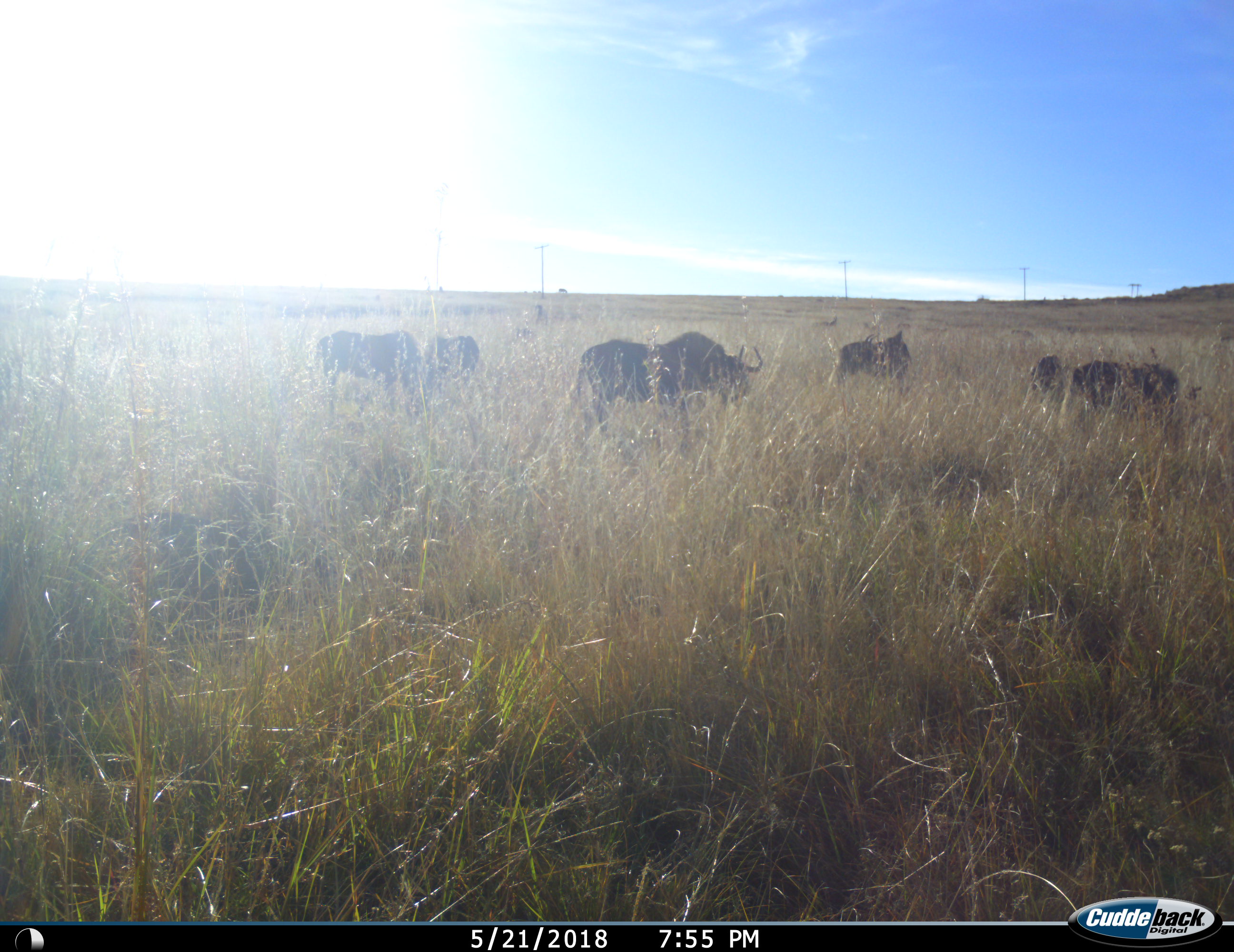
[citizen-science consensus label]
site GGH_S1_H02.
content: unidentified animal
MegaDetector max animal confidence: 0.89